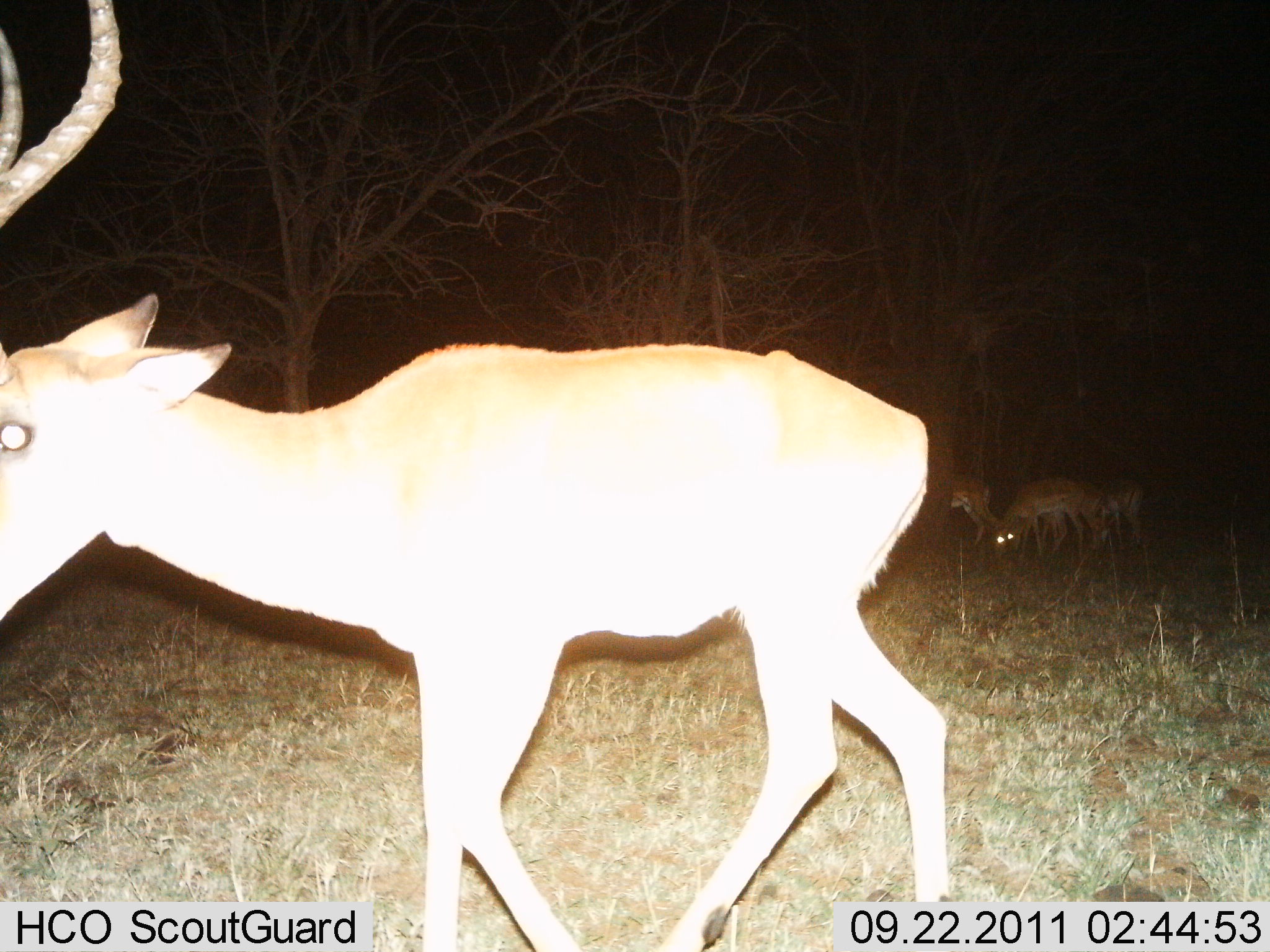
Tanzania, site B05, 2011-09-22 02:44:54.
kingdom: Animalia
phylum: Chordata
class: Mammalia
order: Artiodactyla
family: Bovidae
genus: Aepyceros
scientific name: Aepyceros melampus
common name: impala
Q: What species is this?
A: Impala (Aepyceros melampus).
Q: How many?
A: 4.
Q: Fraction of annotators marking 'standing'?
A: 55%.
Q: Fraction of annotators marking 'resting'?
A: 0%.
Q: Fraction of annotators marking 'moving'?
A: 64%.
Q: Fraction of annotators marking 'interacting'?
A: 0%.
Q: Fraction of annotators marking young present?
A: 0%.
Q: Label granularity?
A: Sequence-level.